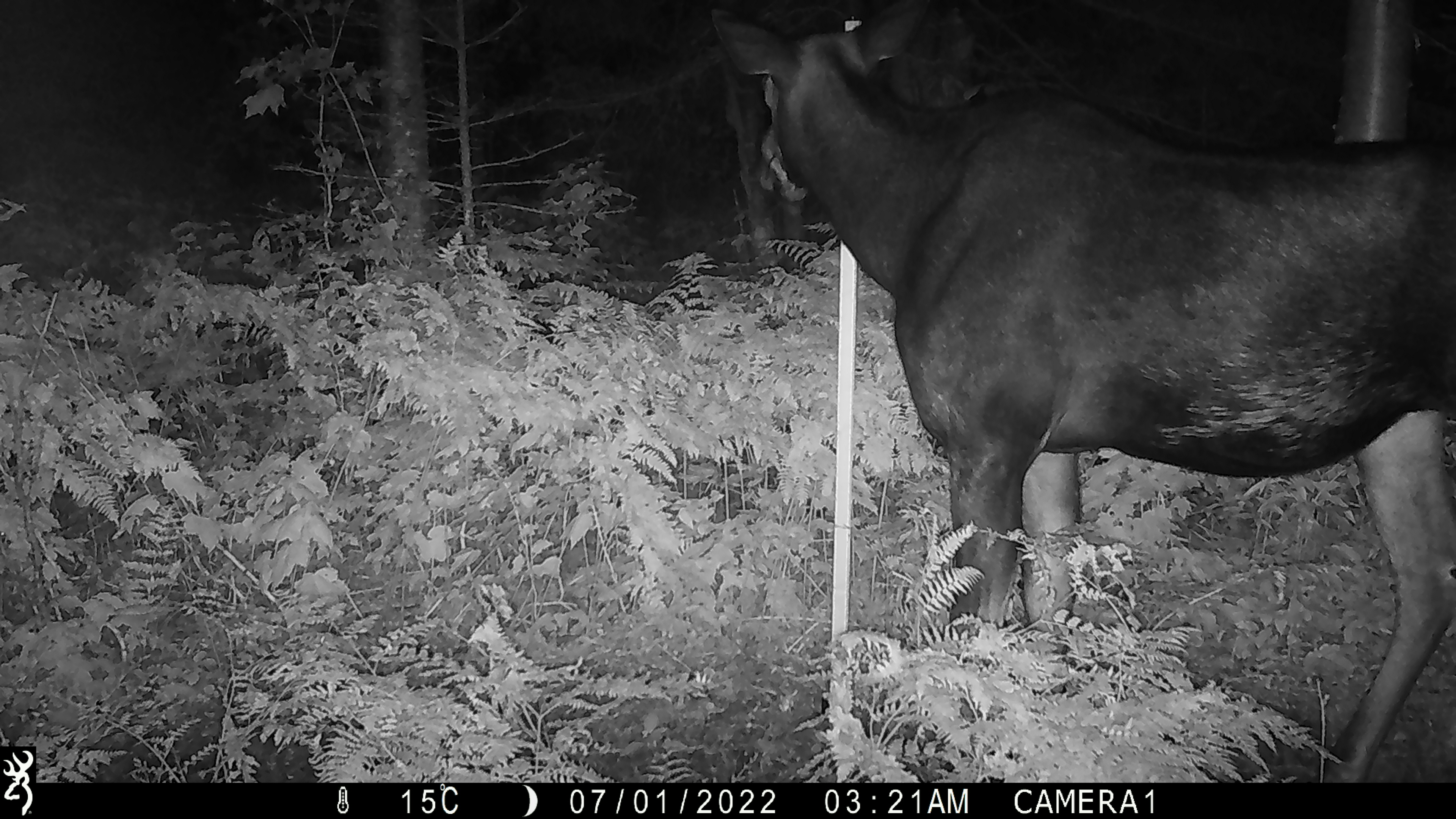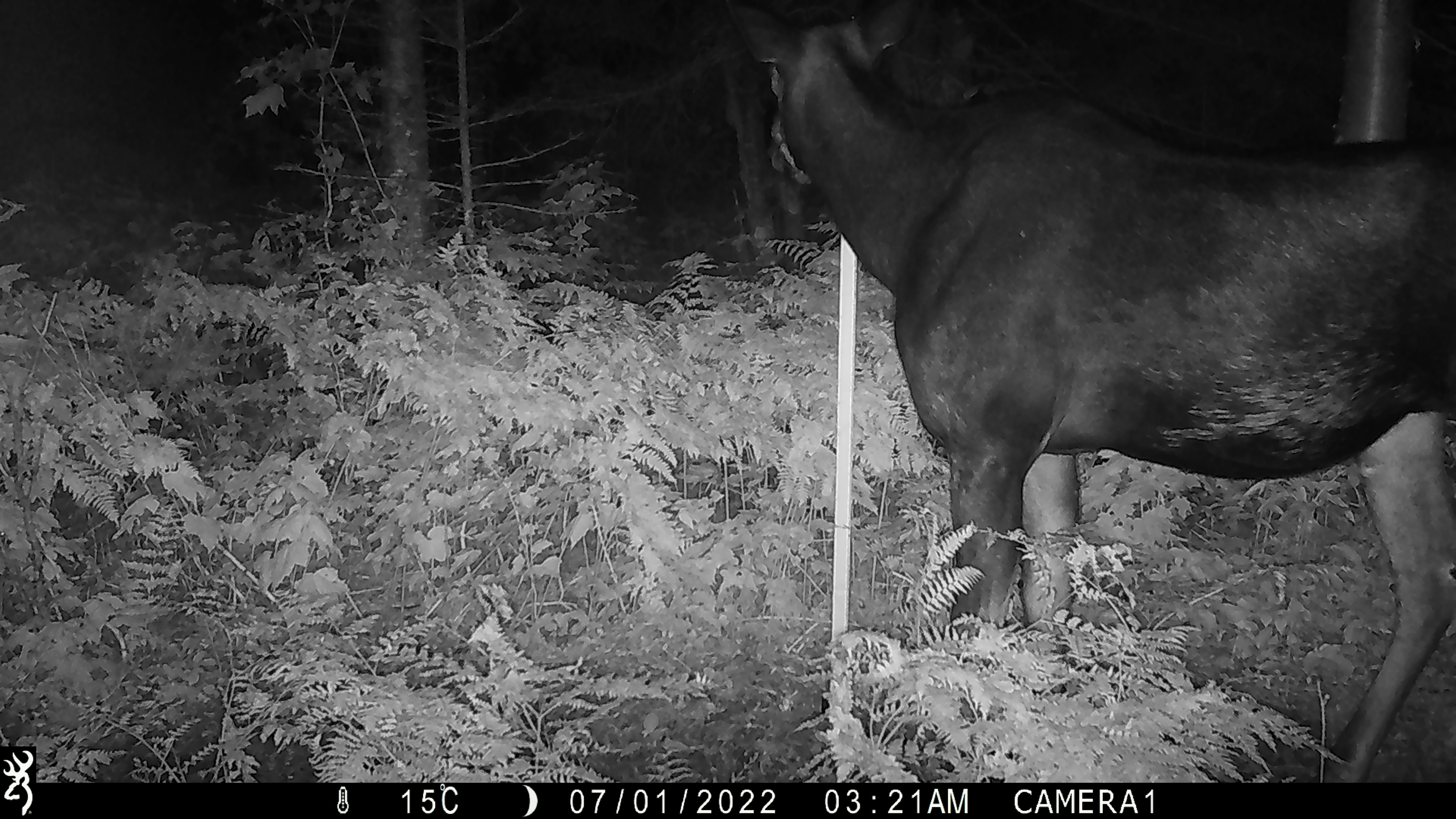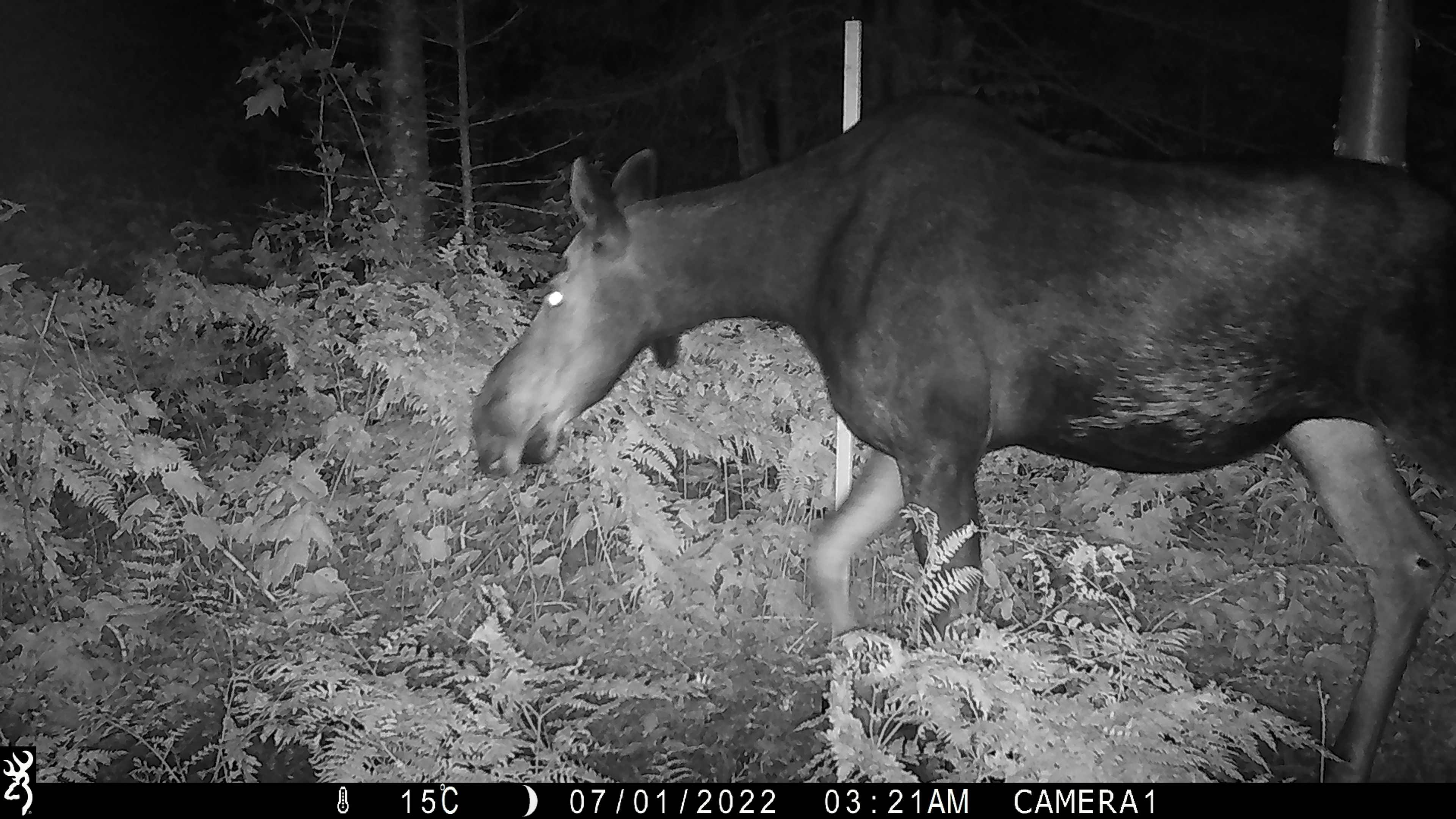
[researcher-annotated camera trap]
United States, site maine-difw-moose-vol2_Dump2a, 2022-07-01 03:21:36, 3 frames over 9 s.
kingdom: Animalia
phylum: Chordata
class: Mammalia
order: Artiodactyla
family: Cervidae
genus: Alces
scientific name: Alces alces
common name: moose